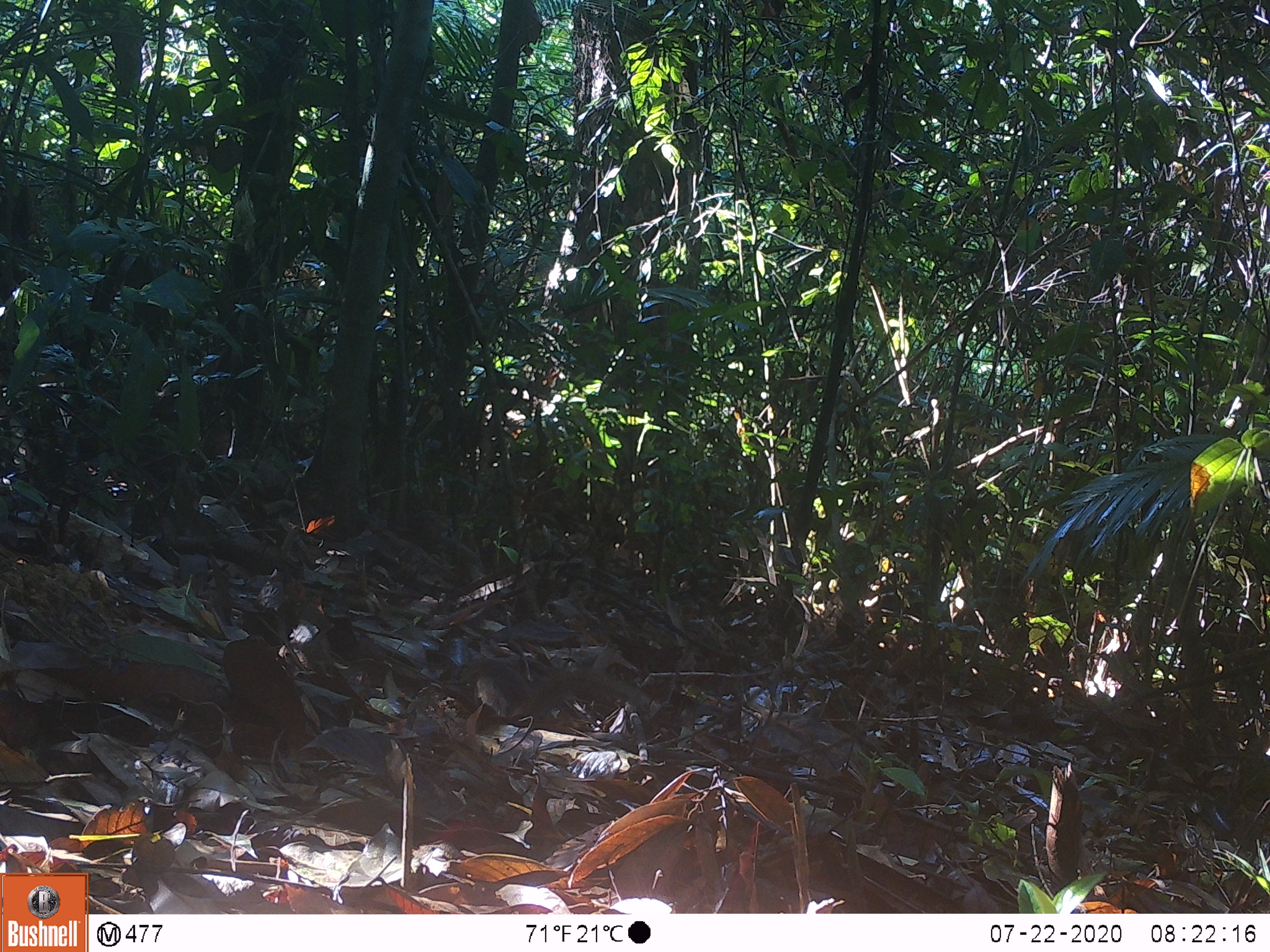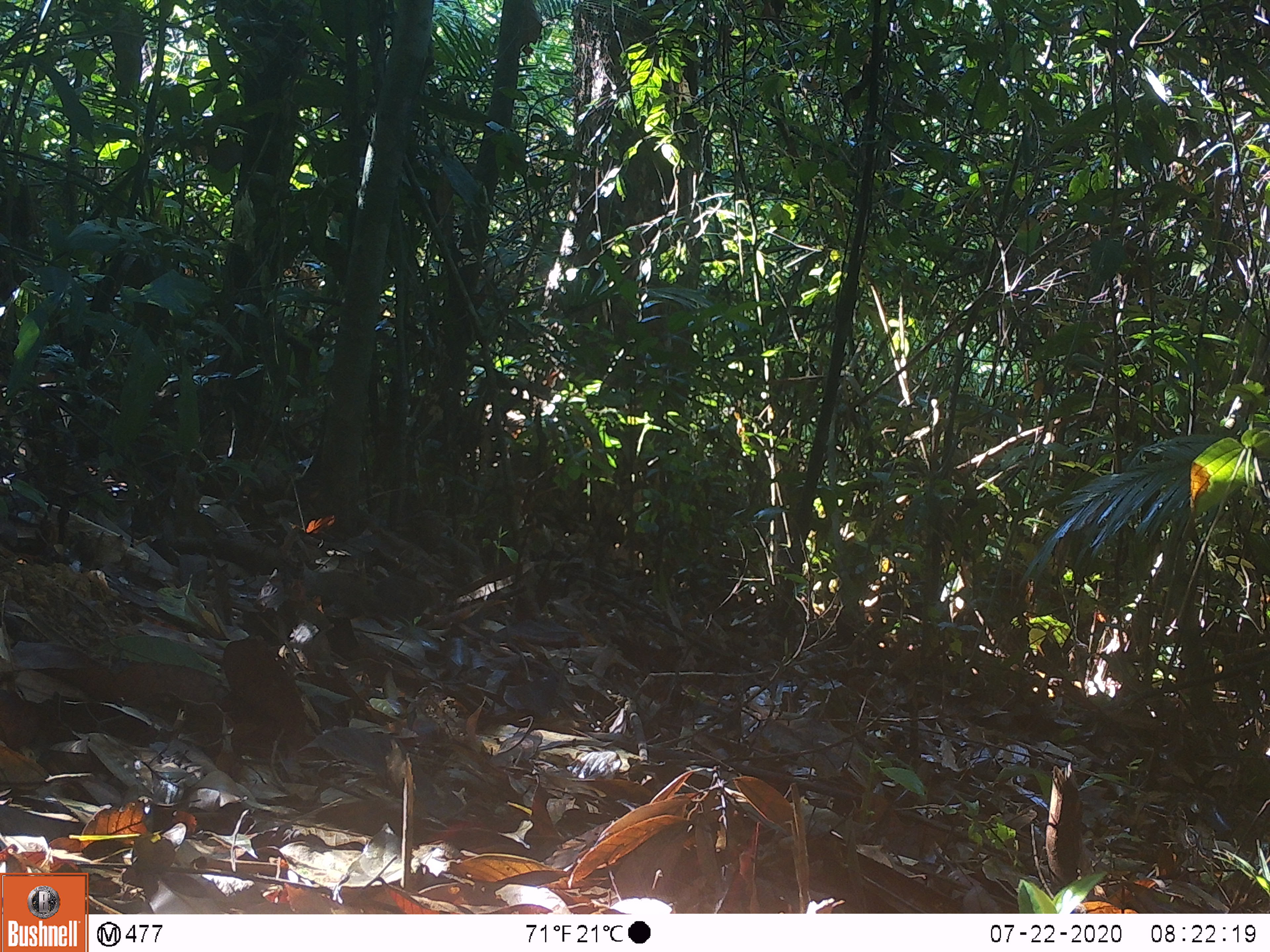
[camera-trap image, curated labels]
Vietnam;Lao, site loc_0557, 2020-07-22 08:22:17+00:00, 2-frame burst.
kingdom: Animalia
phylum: Chordata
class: Mammalia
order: Rodentia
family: Sciuridae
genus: Sciurus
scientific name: Sciurus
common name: squirrel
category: unidentified squirrel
Unidentified squirrel (squirrel) (Sciurus). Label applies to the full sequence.